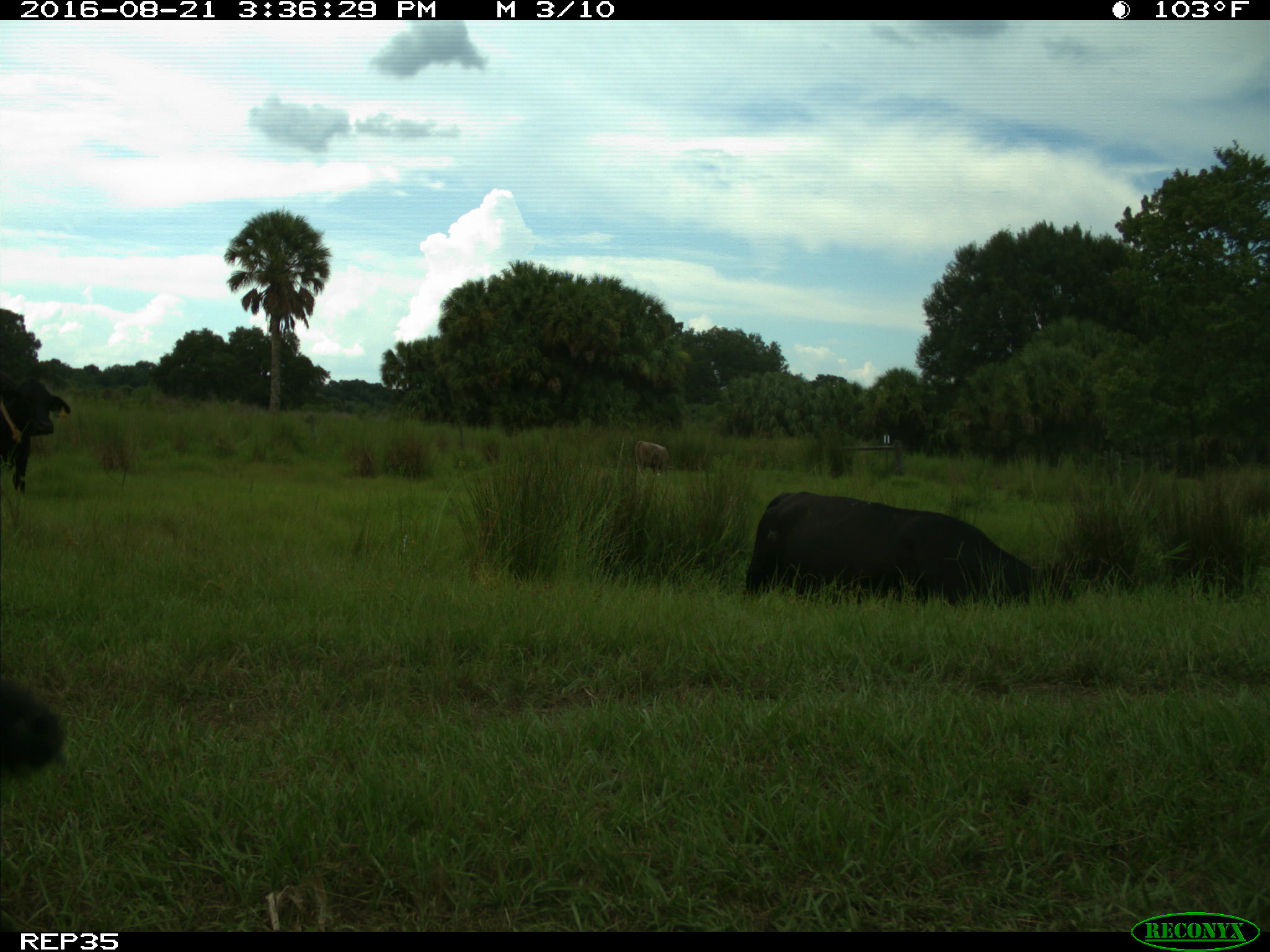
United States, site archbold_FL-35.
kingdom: Animalia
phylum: Chordata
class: Mammalia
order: Artiodactyla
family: Bovidae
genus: Bos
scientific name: Bos taurus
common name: domestic cow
Bos taurus (domestic cow).